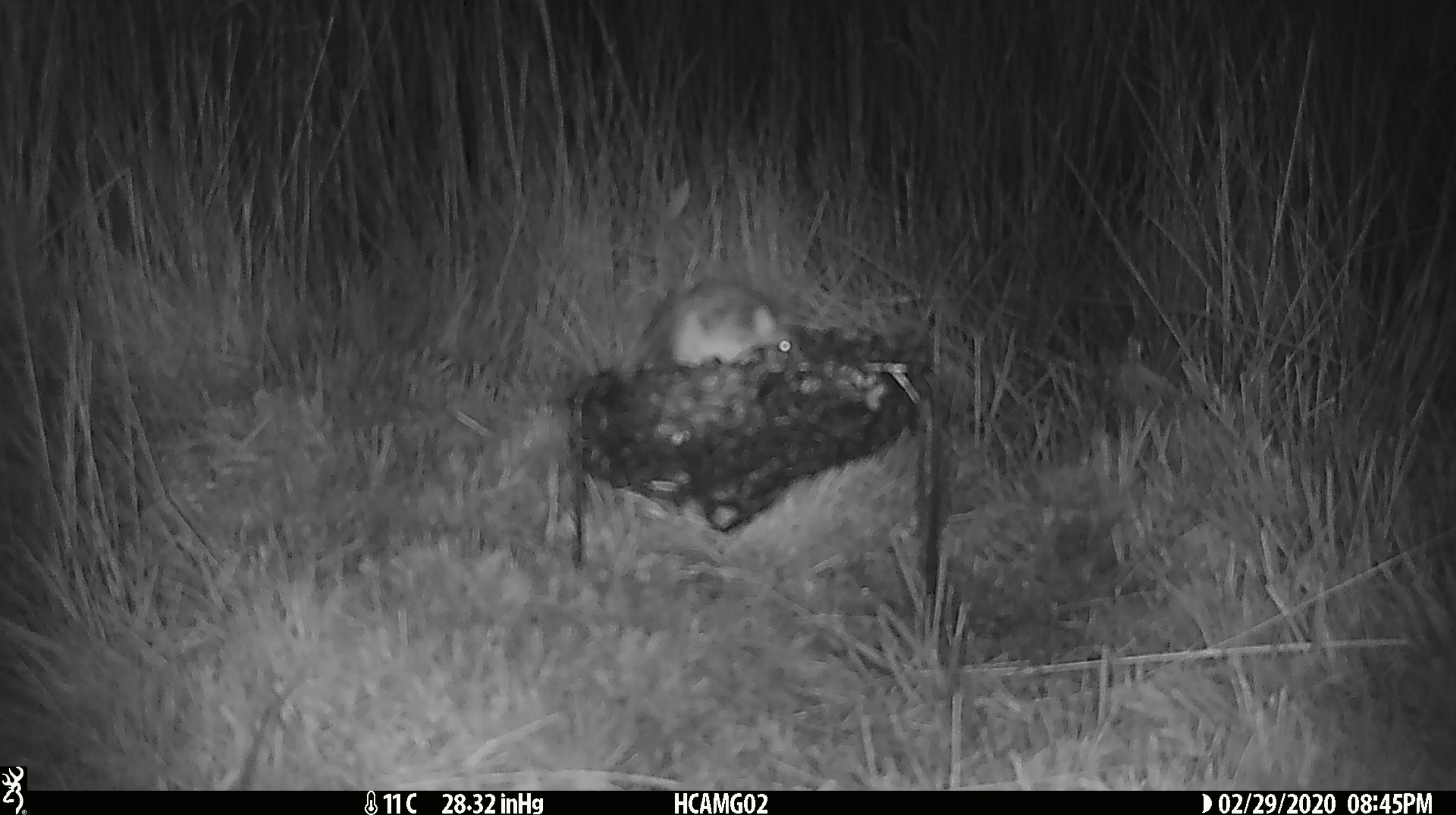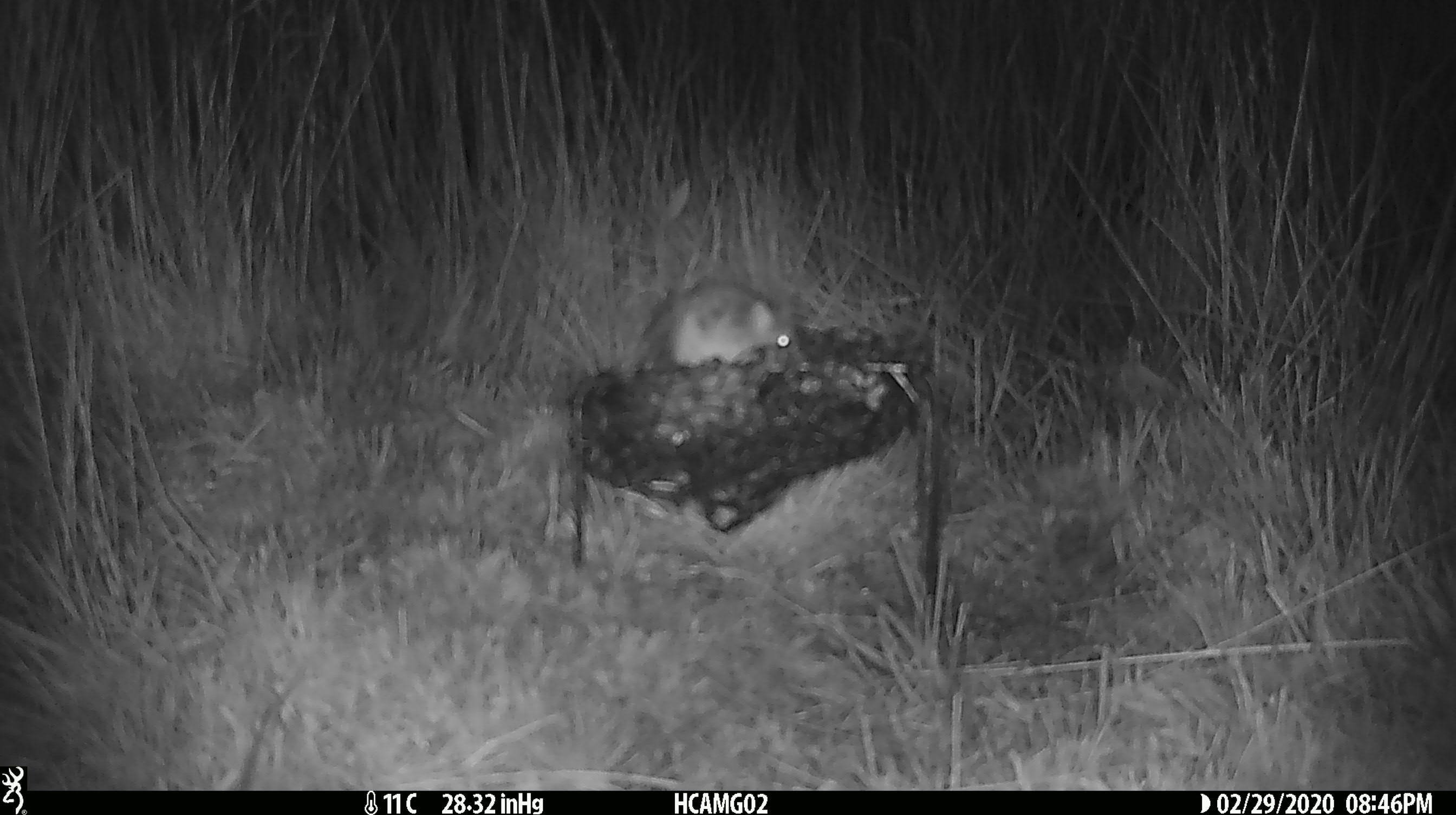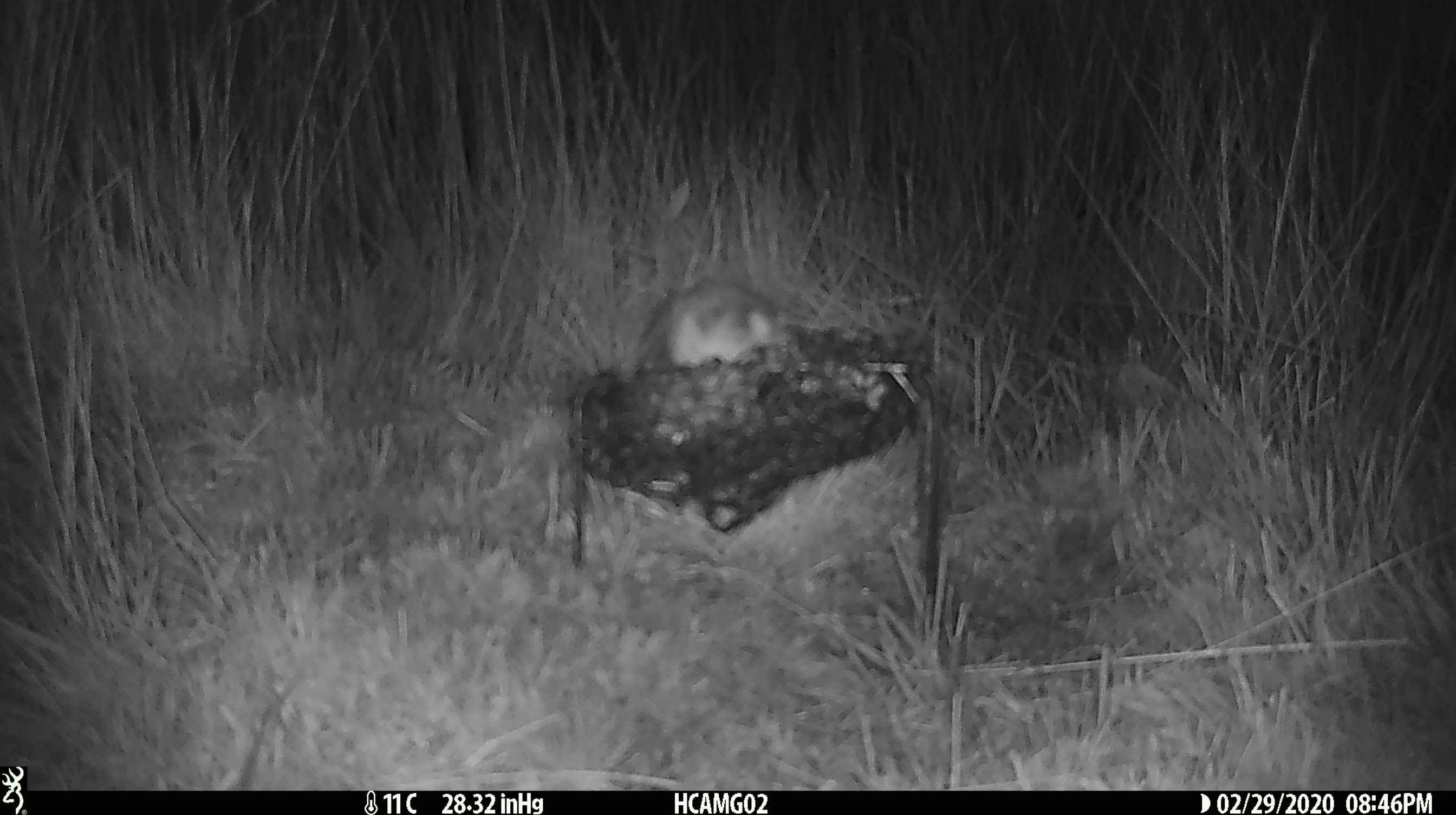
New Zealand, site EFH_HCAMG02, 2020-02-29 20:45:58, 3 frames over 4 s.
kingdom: Animalia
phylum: Chordata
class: Mammalia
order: Rodentia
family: Muridae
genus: Mus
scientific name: Mus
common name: mouse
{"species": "mouse (Mus)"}